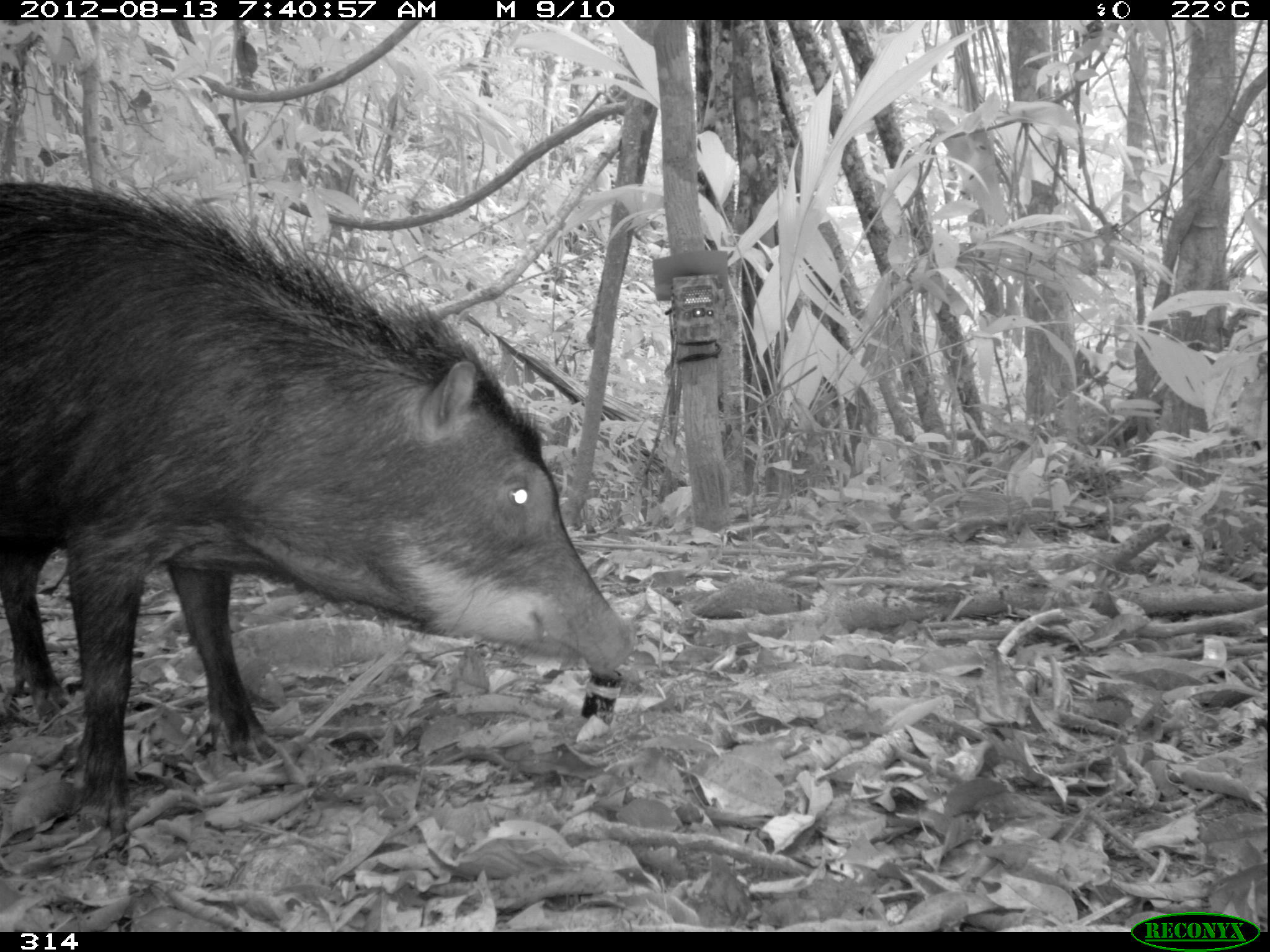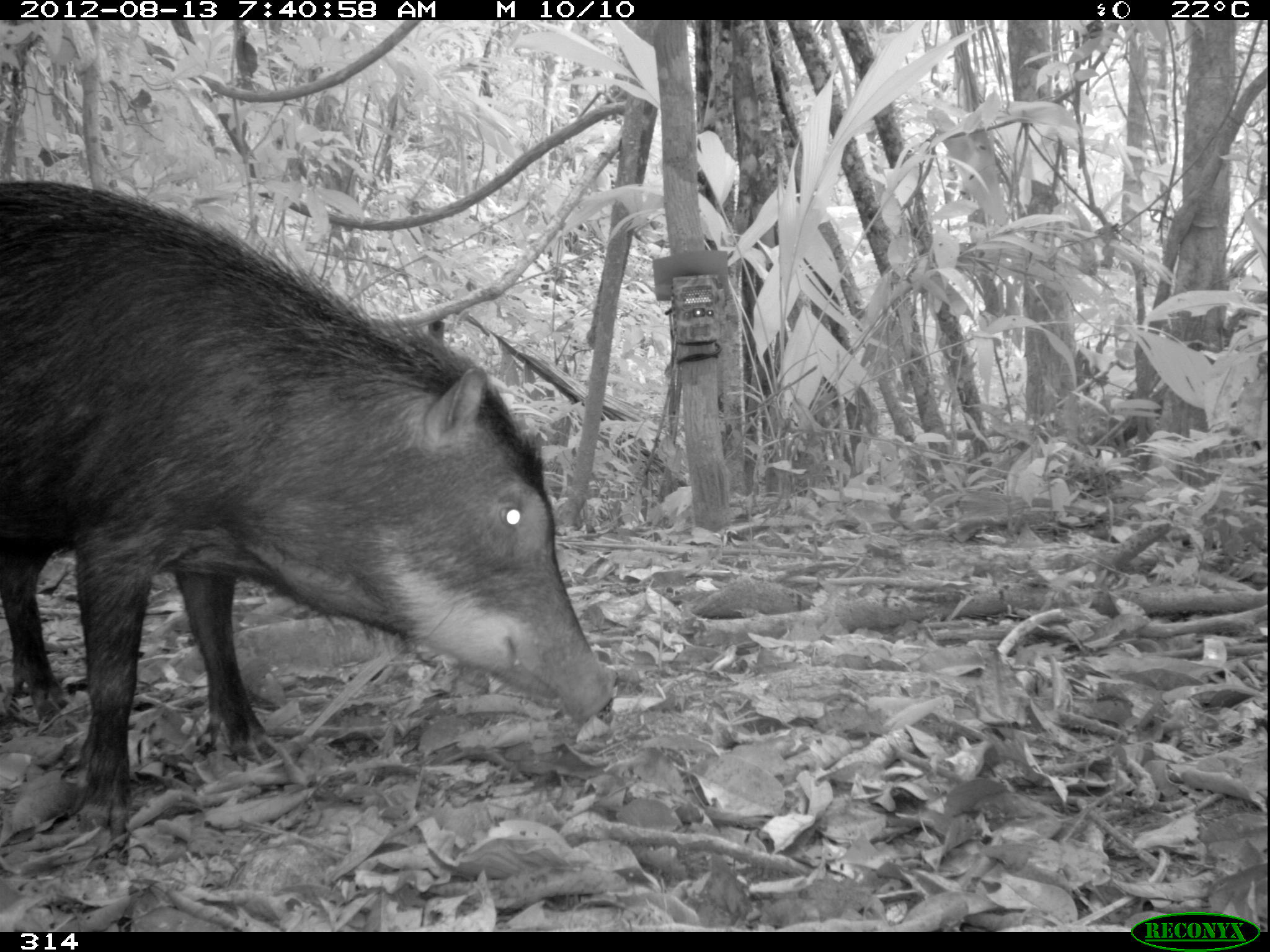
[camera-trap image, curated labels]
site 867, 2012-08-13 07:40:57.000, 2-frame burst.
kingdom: Animalia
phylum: Chordata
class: Mammalia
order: Artiodactyla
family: Tayassuidae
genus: Tayassu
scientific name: Tayassu pecari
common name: white-lipped peccary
Tayassu pecari (white-lipped peccary).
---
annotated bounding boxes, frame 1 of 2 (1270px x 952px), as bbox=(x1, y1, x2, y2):
tayassu pecari: bbox=(0, 175, 637, 863)